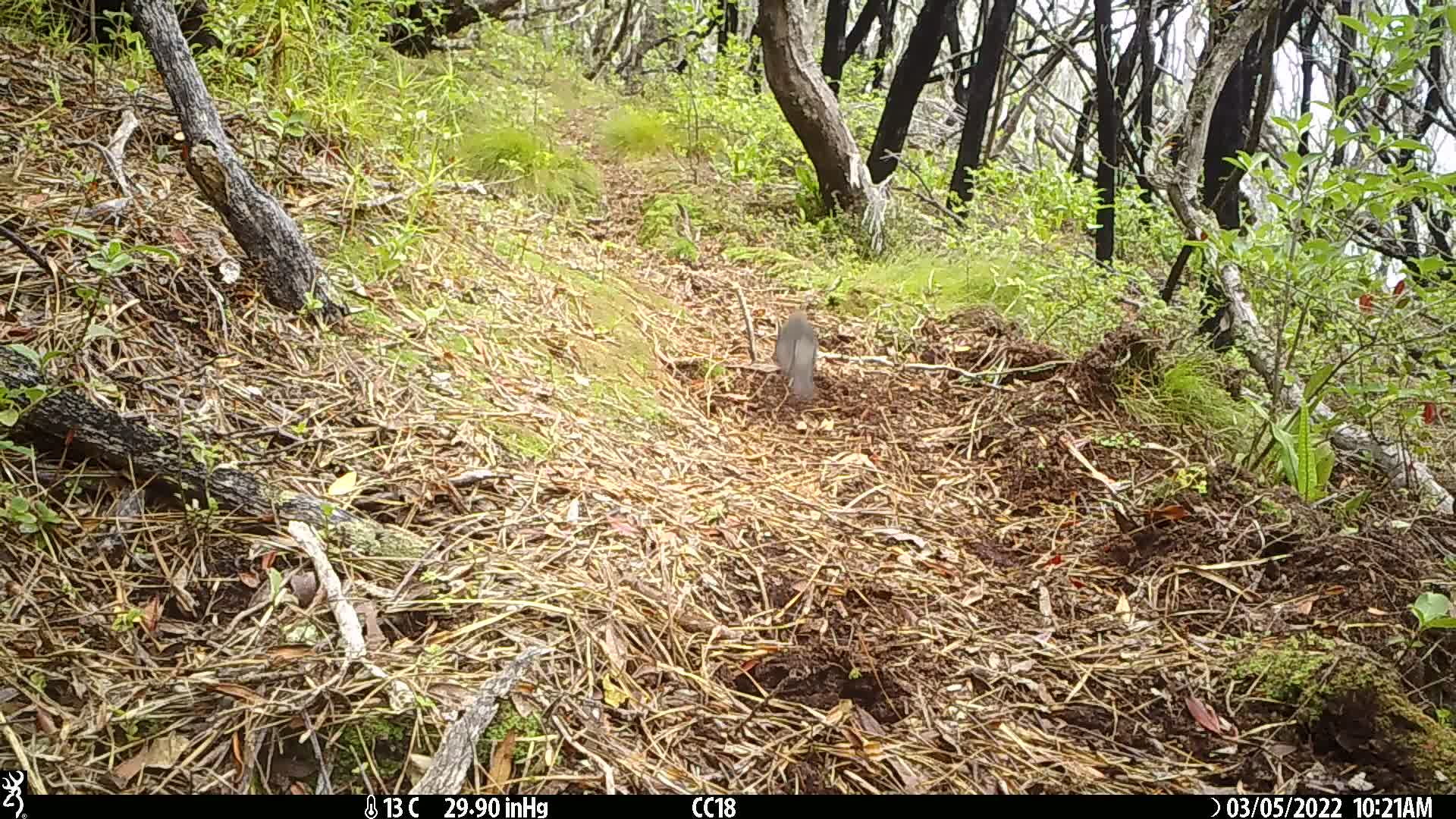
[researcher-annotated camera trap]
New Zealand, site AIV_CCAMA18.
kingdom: Animalia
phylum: Chordata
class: Aves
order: Passeriformes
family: Turdidae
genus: Turdus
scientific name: Turdus merula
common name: eurasian blackbird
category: blackbird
Blackbird (eurasian blackbird) (Turdus merula).